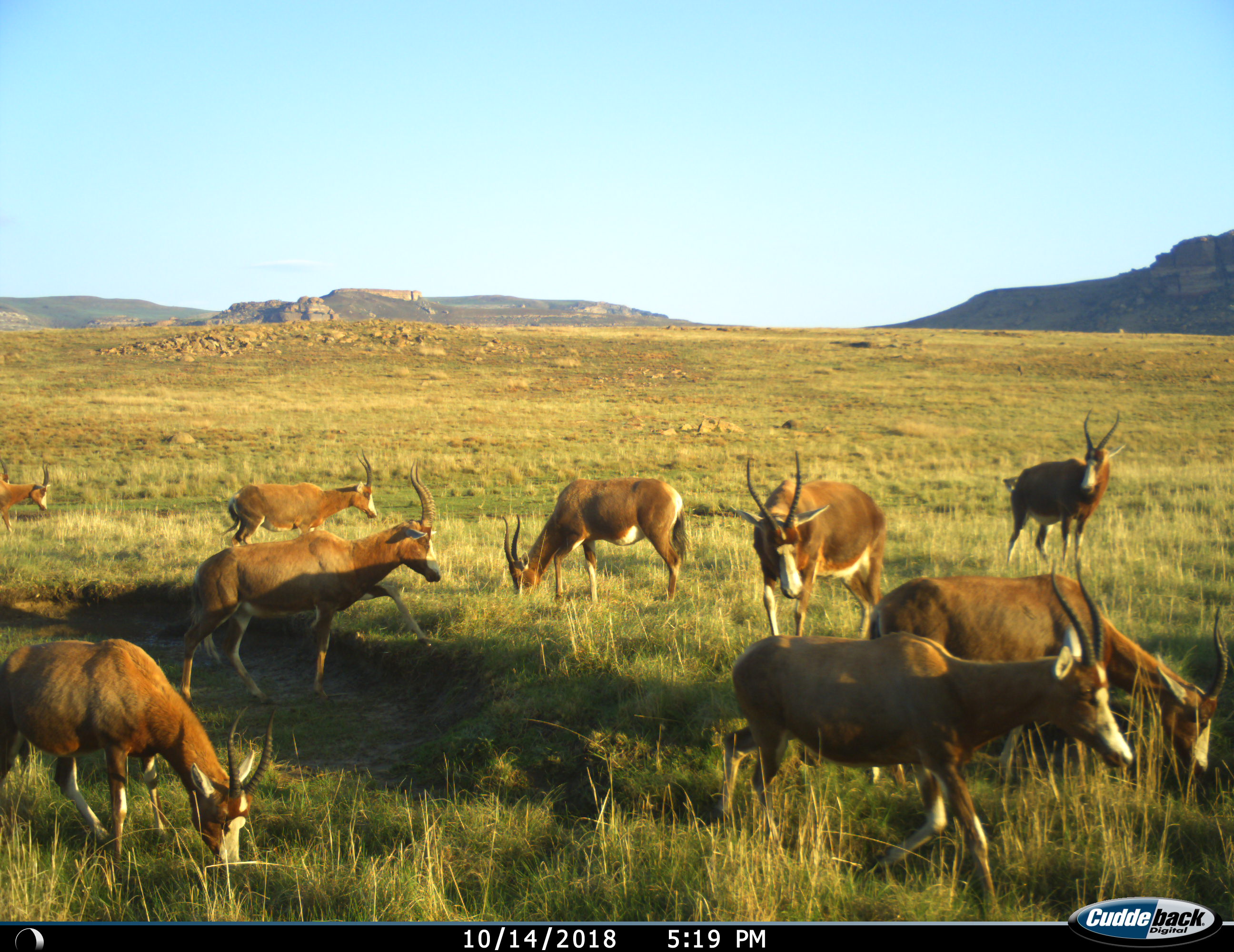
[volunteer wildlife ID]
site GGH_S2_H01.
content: unidentified animal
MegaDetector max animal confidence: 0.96